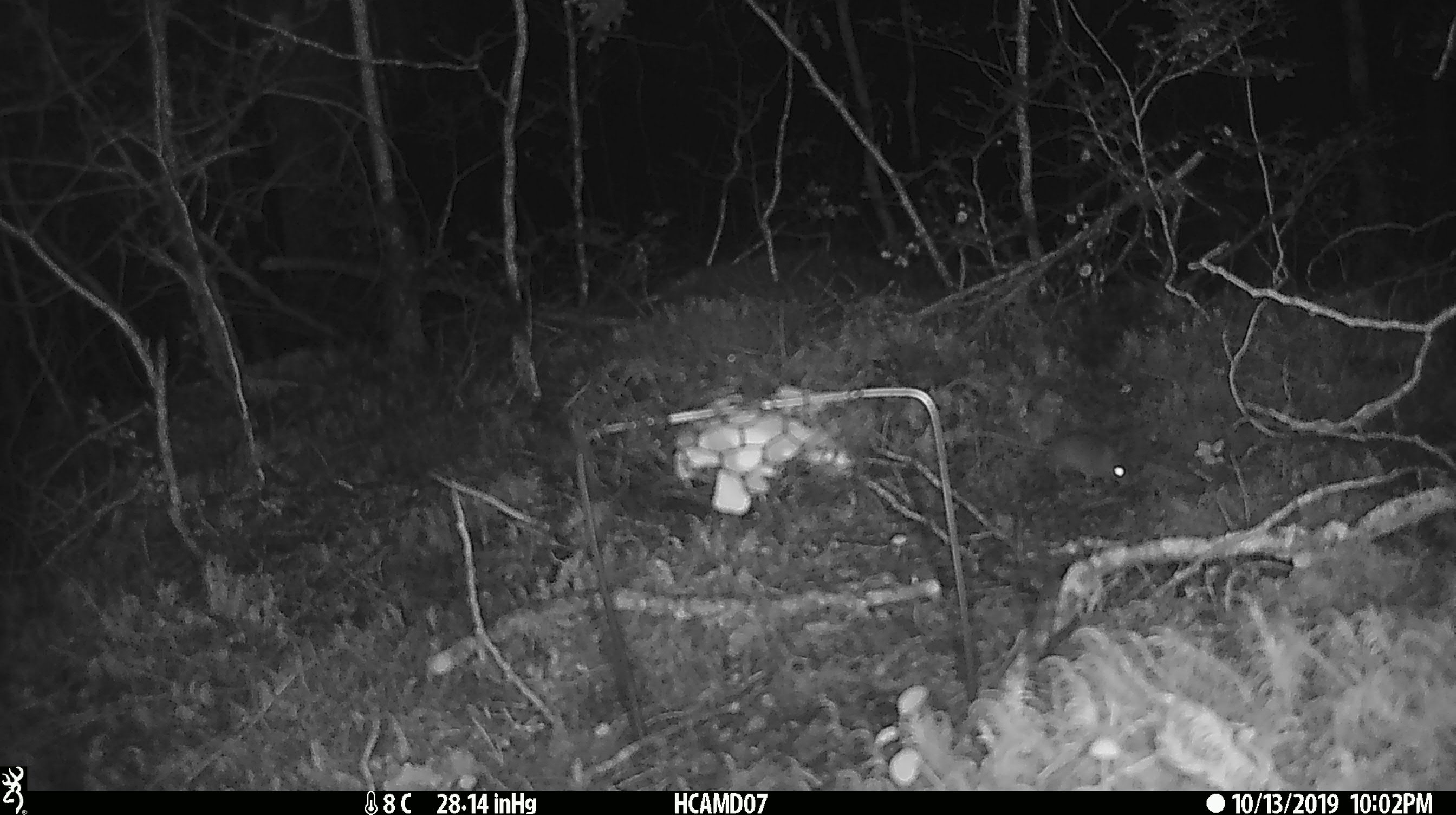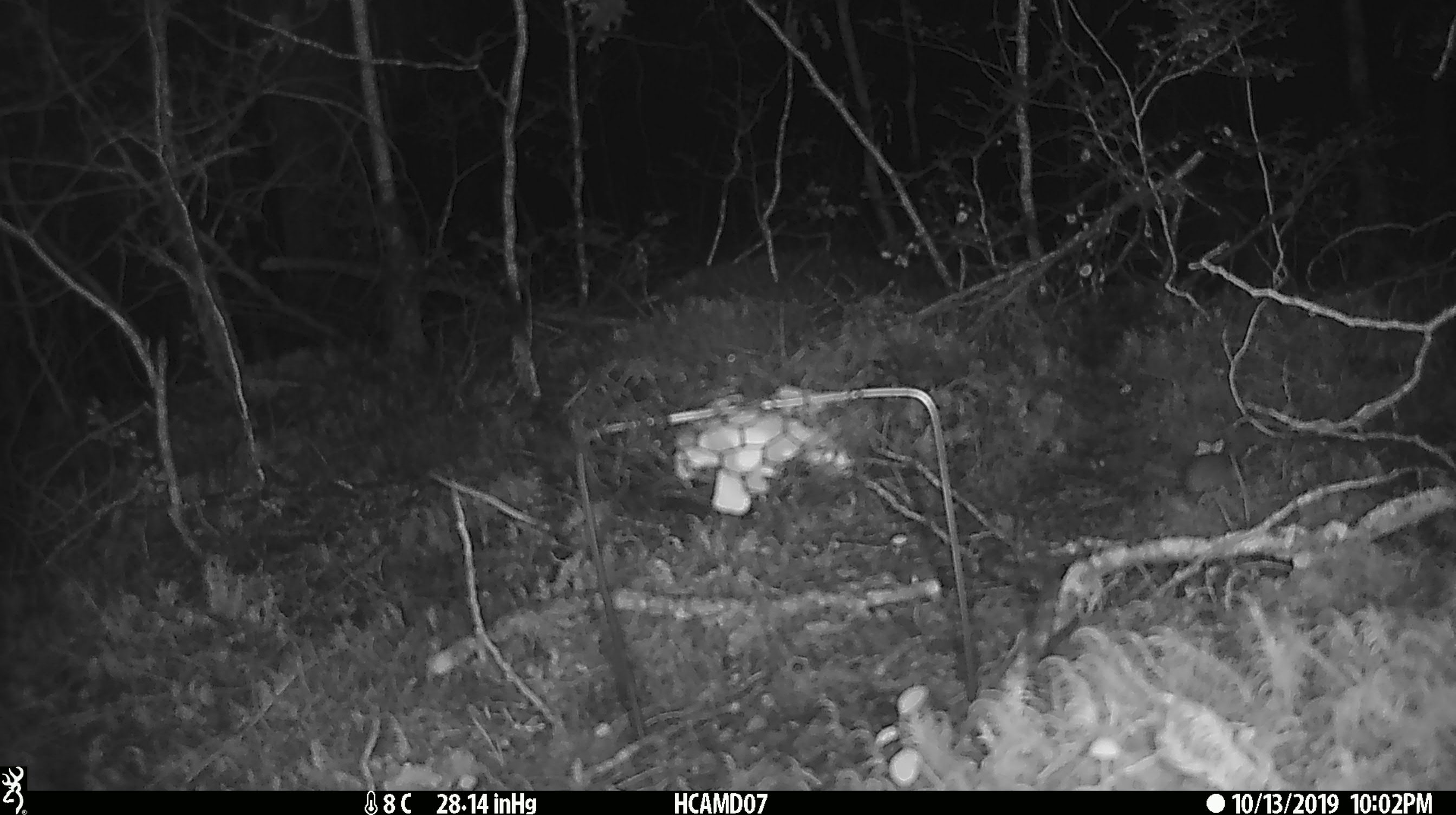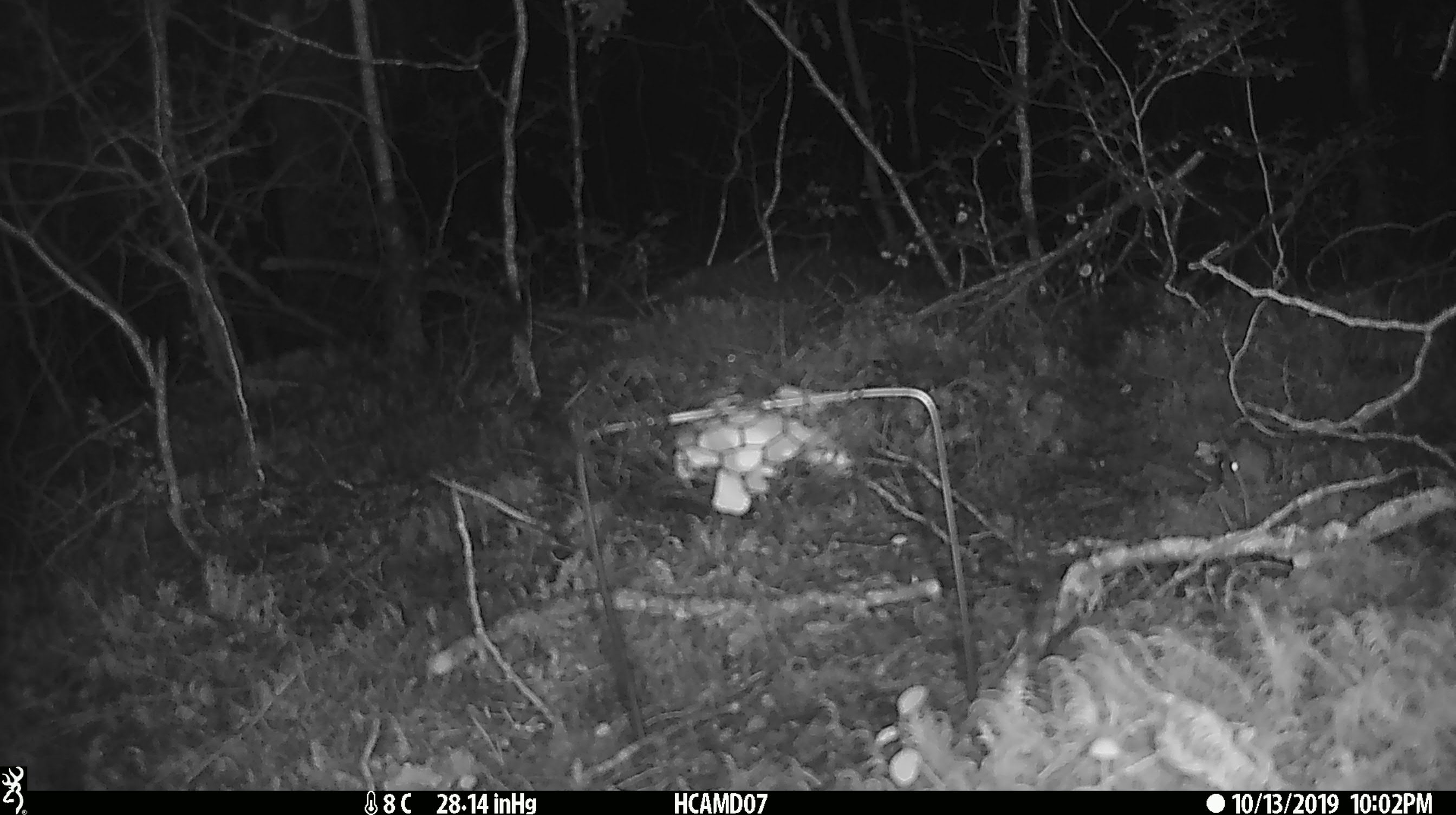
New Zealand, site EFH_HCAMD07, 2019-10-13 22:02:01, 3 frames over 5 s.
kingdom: Animalia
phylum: Chordata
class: Mammalia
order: Rodentia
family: Muridae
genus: Mus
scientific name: Mus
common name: mouse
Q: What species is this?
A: Mouse (Mus).